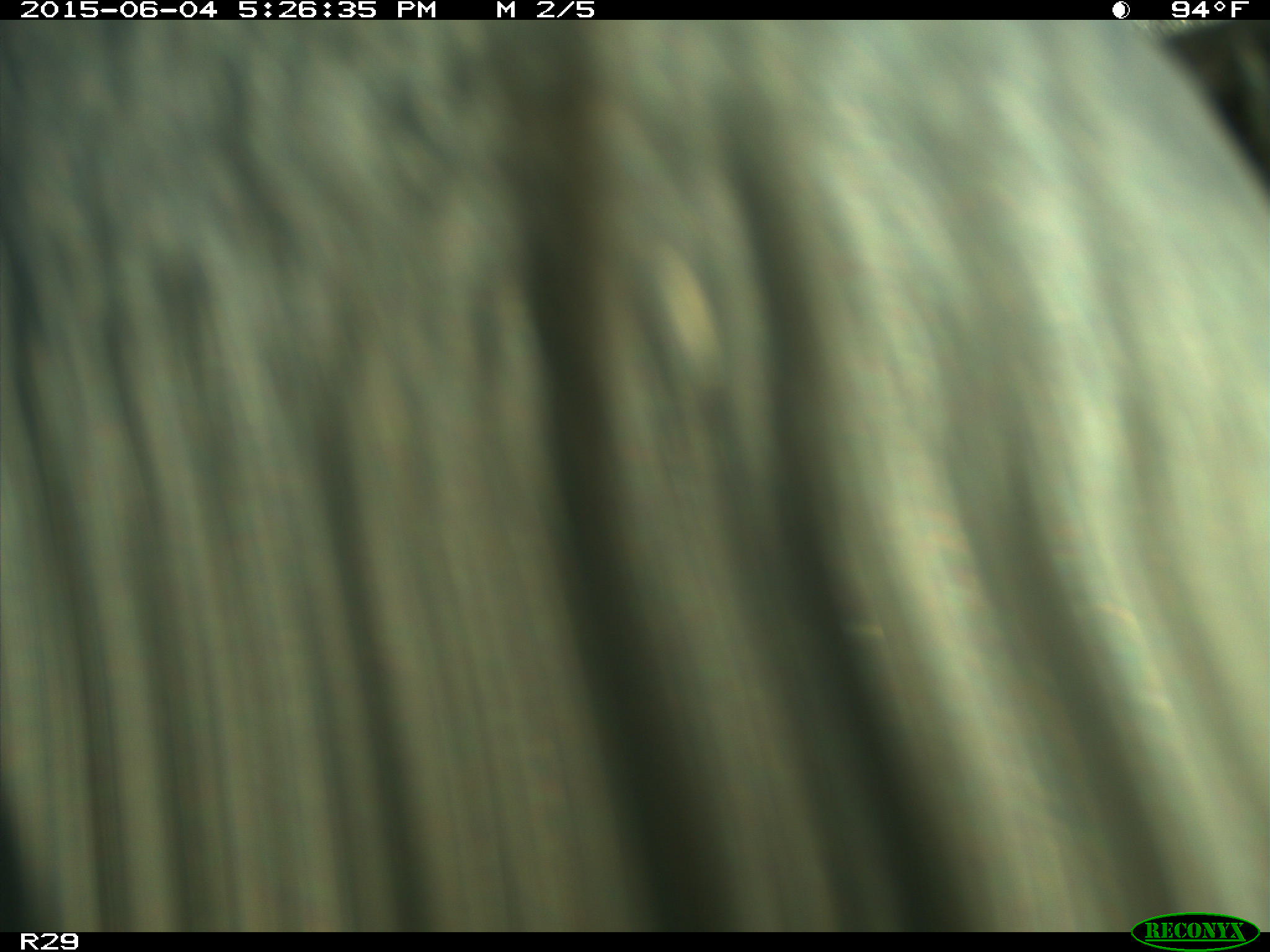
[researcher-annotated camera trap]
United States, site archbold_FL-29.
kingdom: Animalia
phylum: Chordata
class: Mammalia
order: Artiodactyla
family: Bovidae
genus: Bos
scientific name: Bos taurus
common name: domestic cow